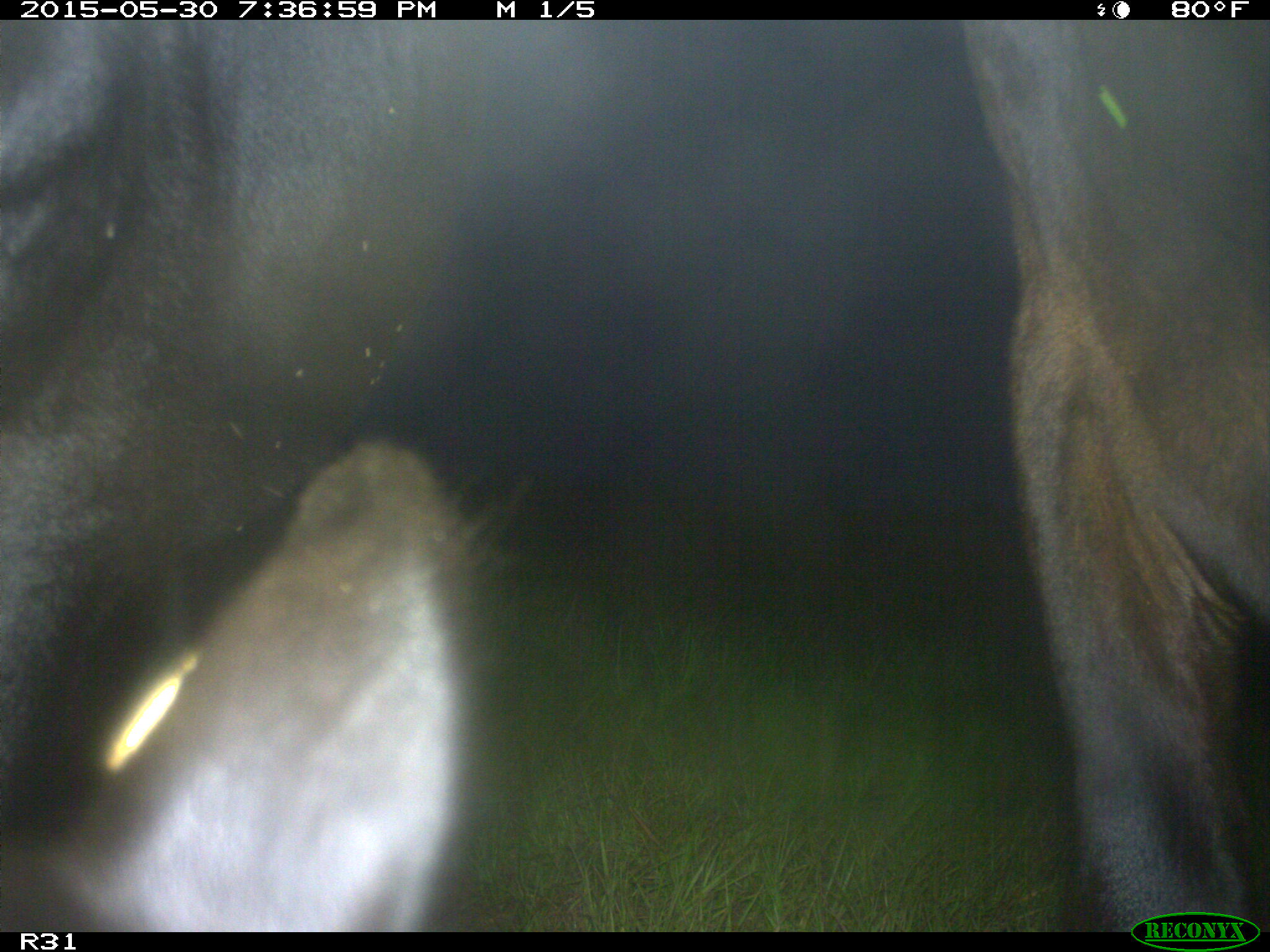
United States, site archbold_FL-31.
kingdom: Animalia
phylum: Chordata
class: Mammalia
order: Artiodactyla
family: Bovidae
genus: Bos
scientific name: Bos taurus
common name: domestic cow